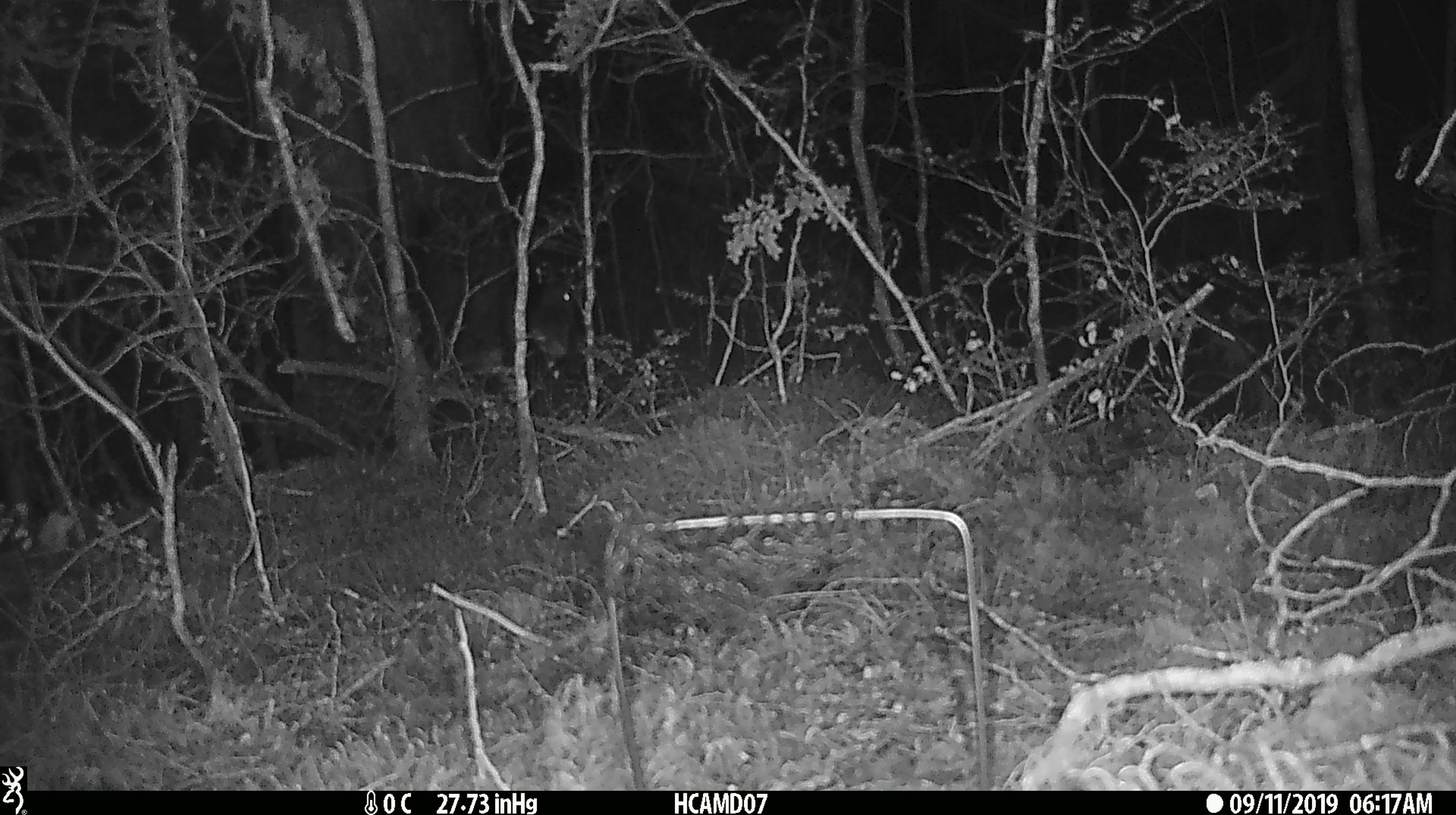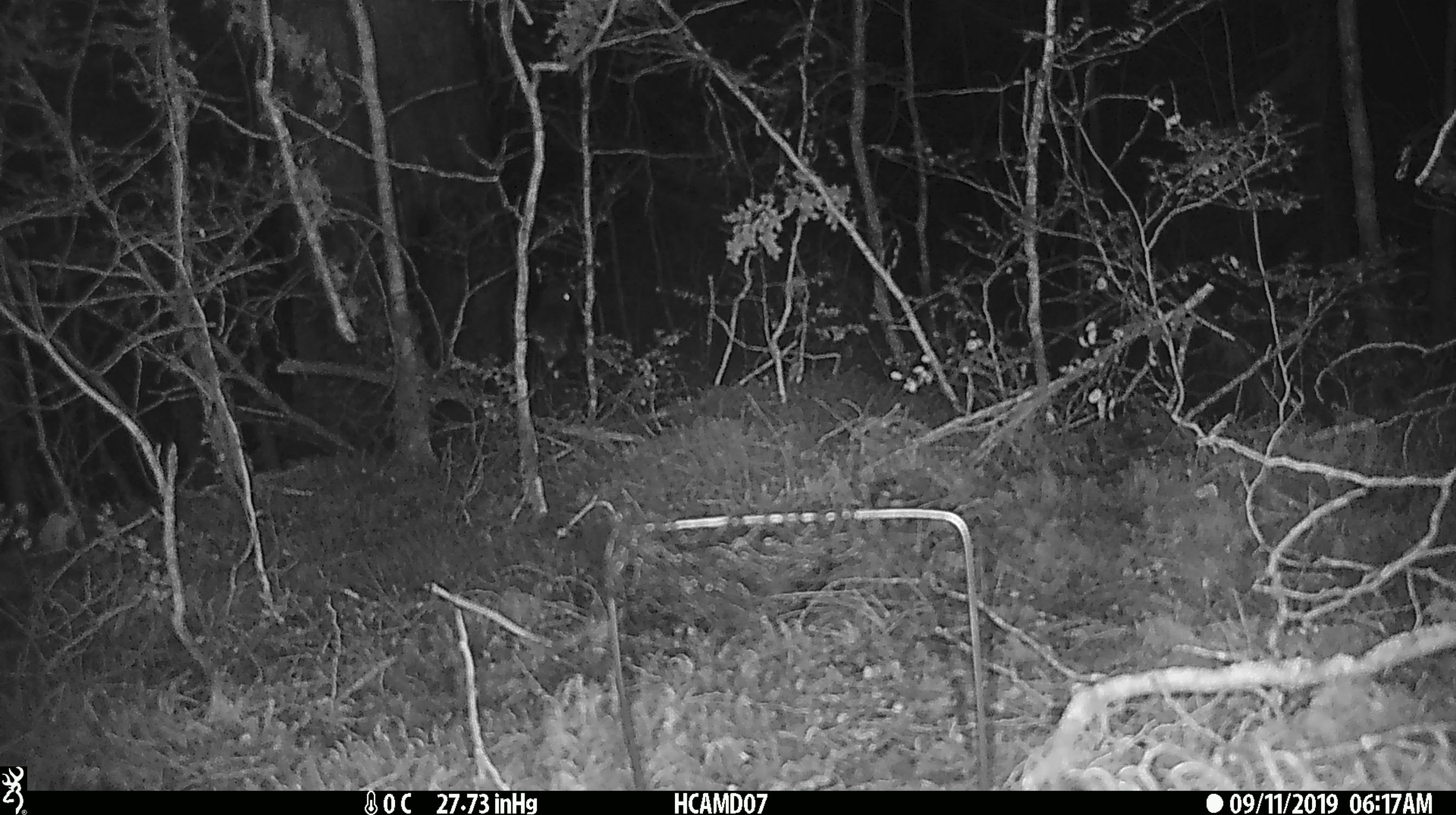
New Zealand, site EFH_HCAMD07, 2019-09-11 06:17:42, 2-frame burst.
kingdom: Animalia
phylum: Chordata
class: Mammalia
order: Rodentia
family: Muridae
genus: Mus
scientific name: Mus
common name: mouse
Mouse (Mus).